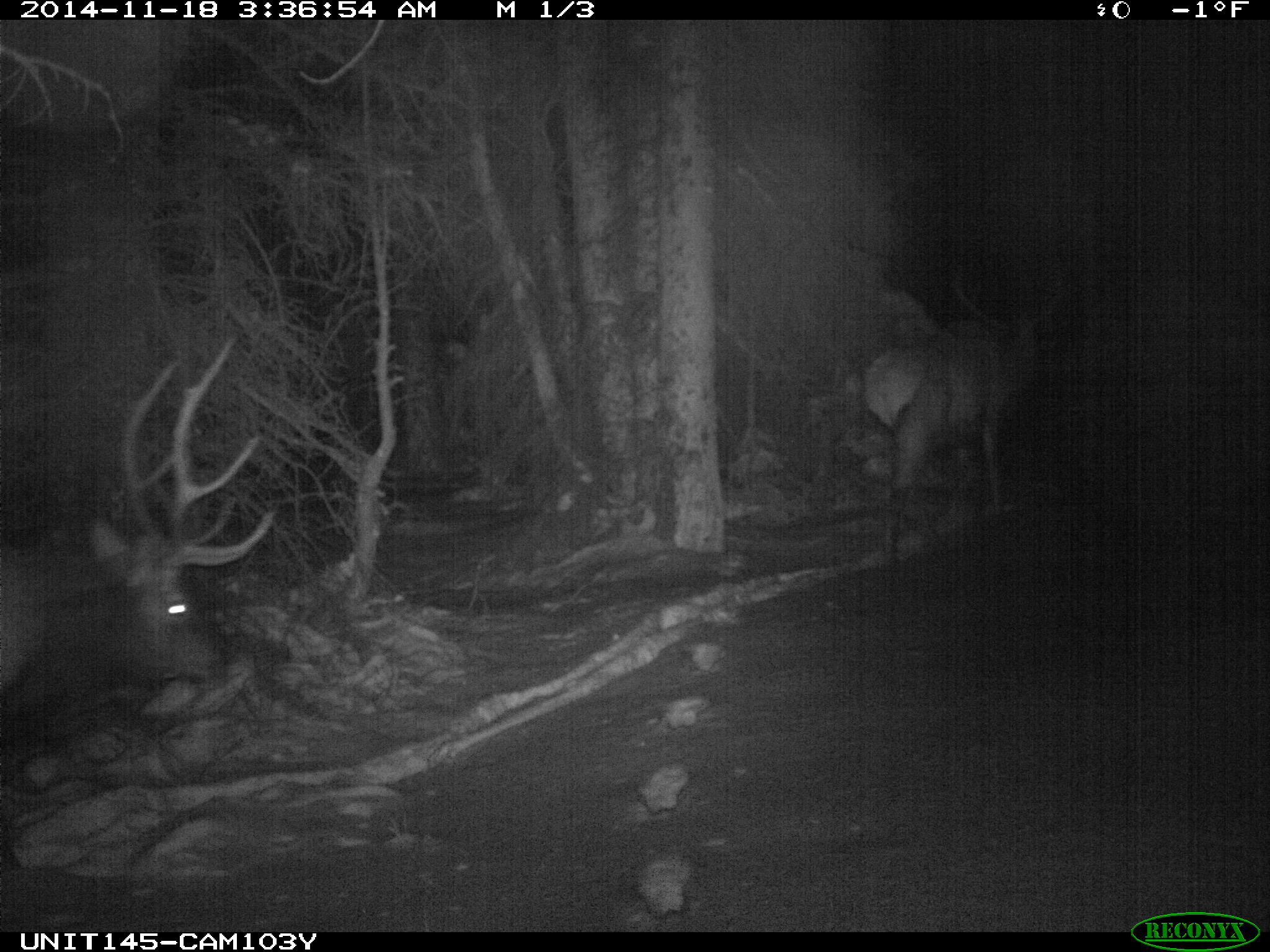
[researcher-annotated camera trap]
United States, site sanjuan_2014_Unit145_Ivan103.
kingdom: Animalia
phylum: Chordata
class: Mammalia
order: Artiodactyla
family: Cervidae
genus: Cervus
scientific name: Cervus elaphus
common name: red deer